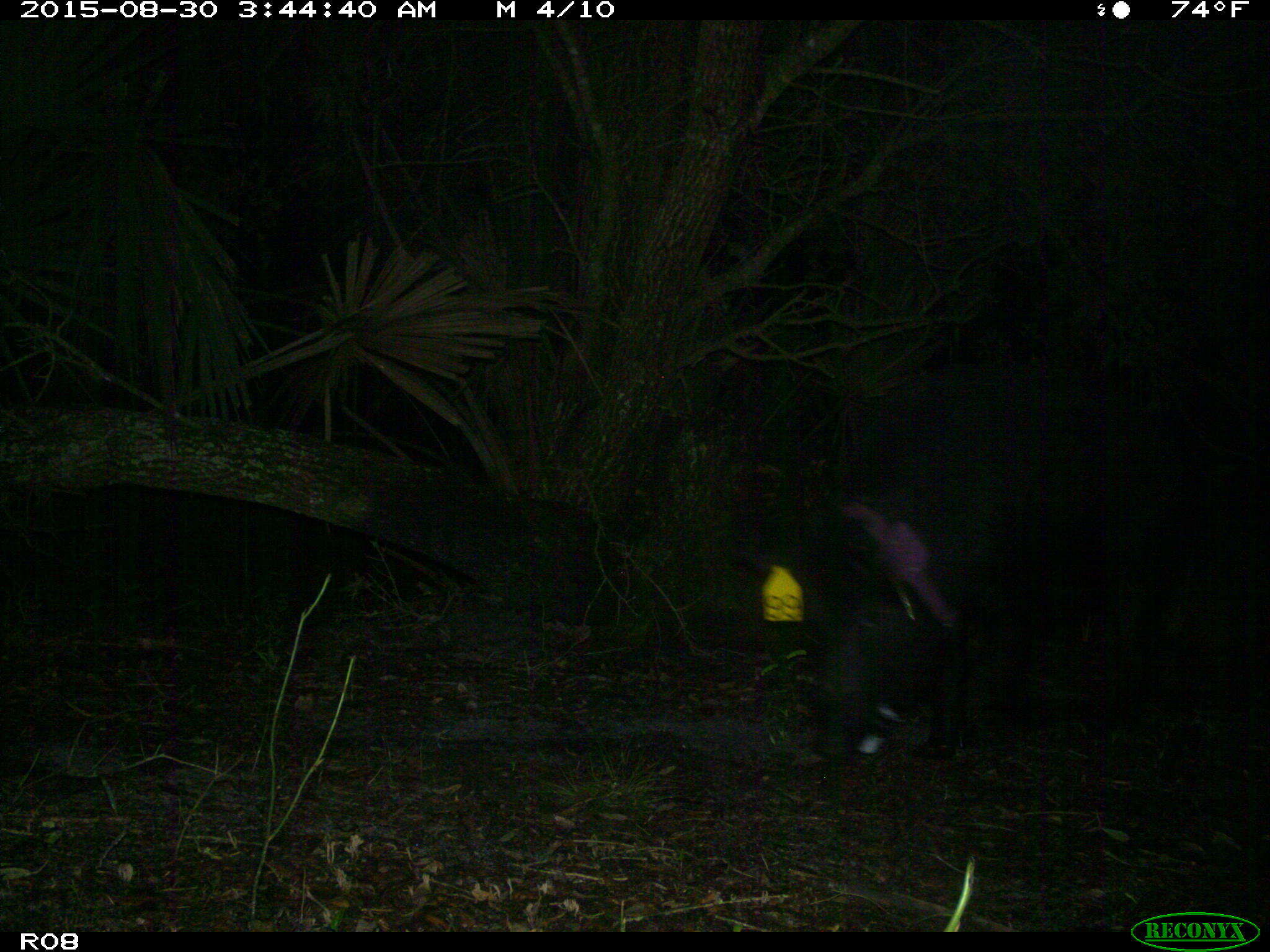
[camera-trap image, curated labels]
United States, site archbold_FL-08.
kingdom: Animalia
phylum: Chordata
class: Mammalia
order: Artiodactyla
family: Suidae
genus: Sus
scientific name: Sus scrofa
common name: wild boar